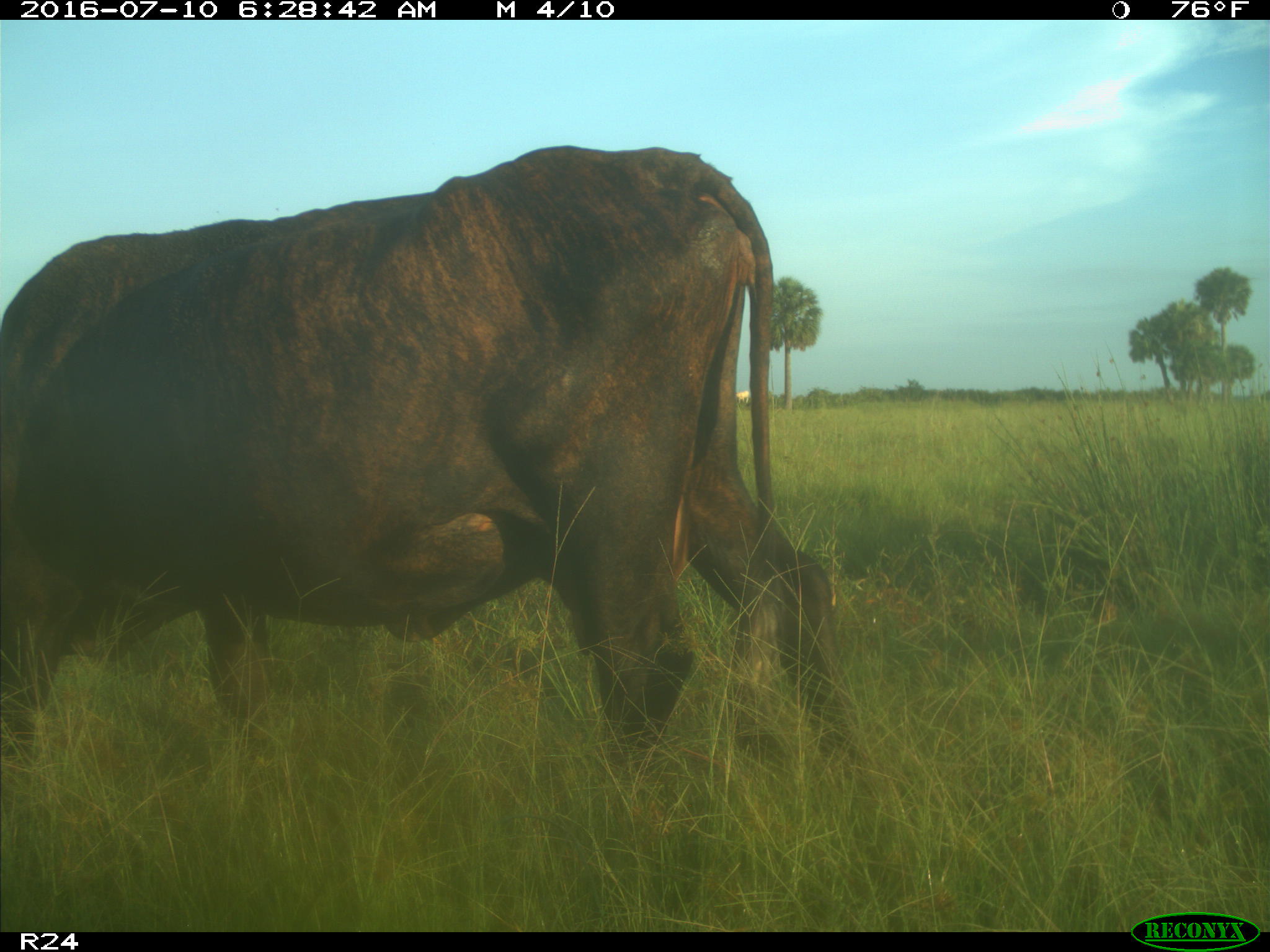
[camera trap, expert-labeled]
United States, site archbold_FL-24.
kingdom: Animalia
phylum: Chordata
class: Mammalia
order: Artiodactyla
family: Bovidae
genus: Bos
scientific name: Bos taurus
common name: domestic cow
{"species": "Bos taurus (domestic cow)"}